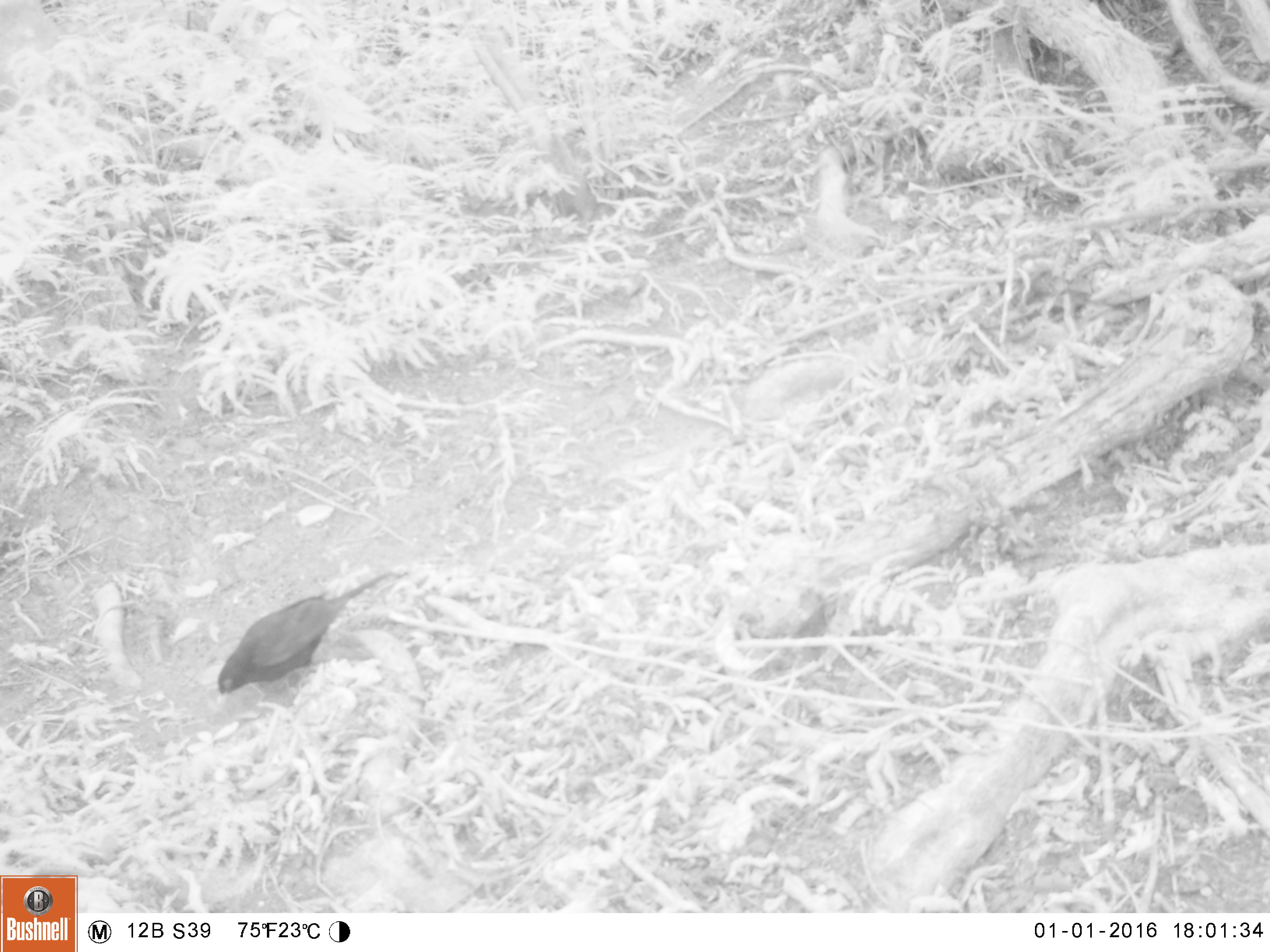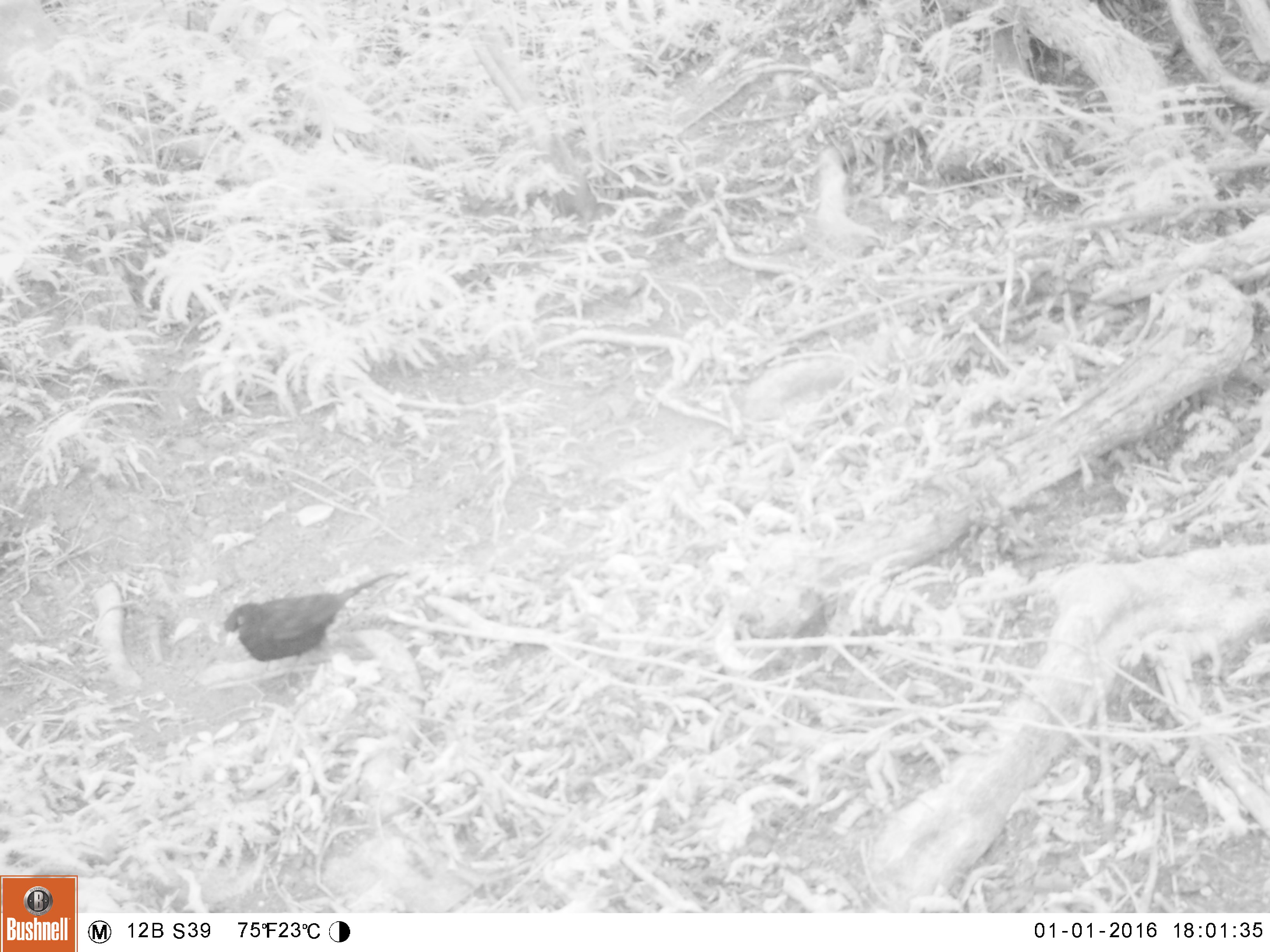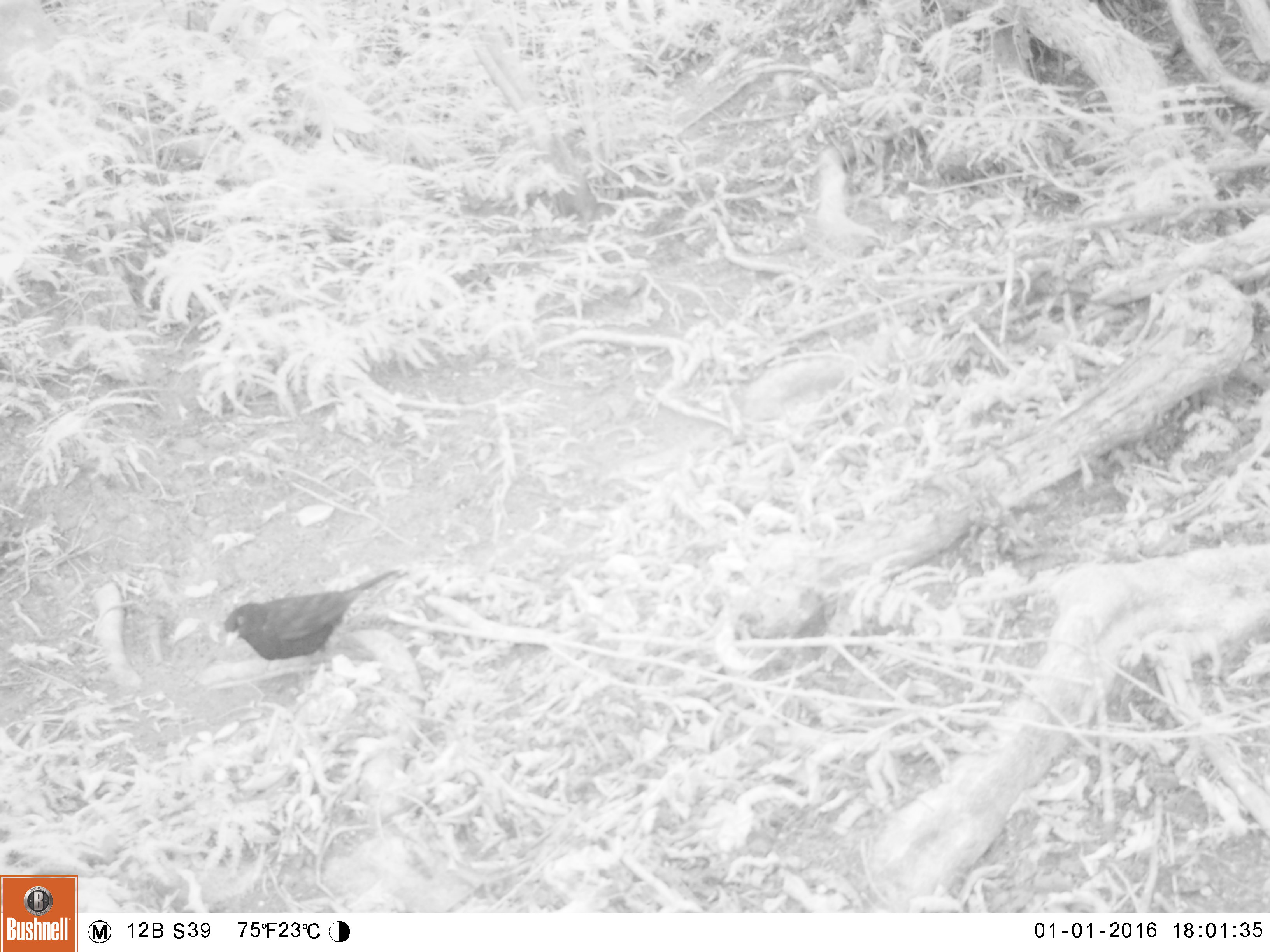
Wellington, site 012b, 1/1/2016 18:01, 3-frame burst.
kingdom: Animalia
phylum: Chordata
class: Aves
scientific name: Aves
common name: bird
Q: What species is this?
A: Bird (Aves).